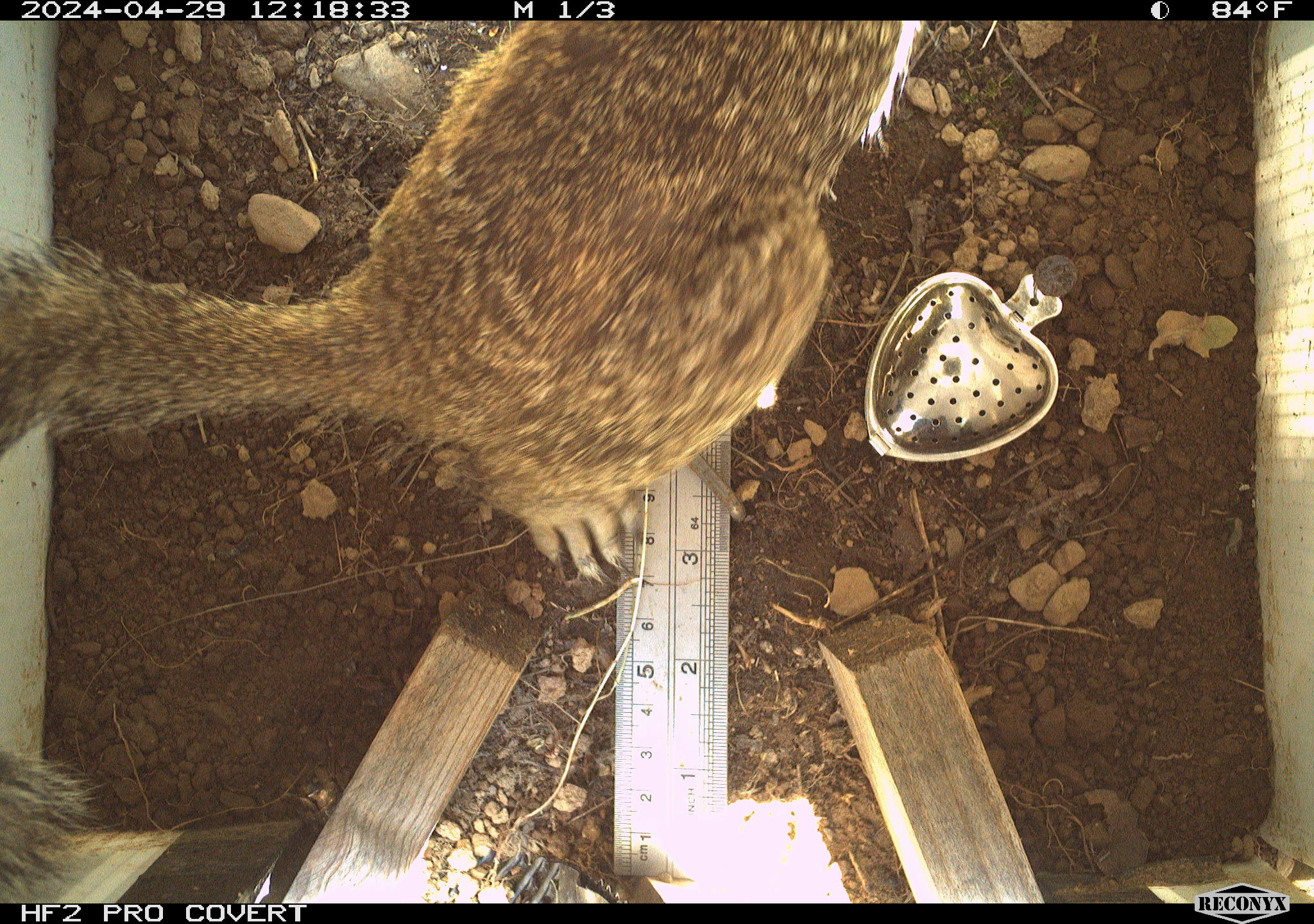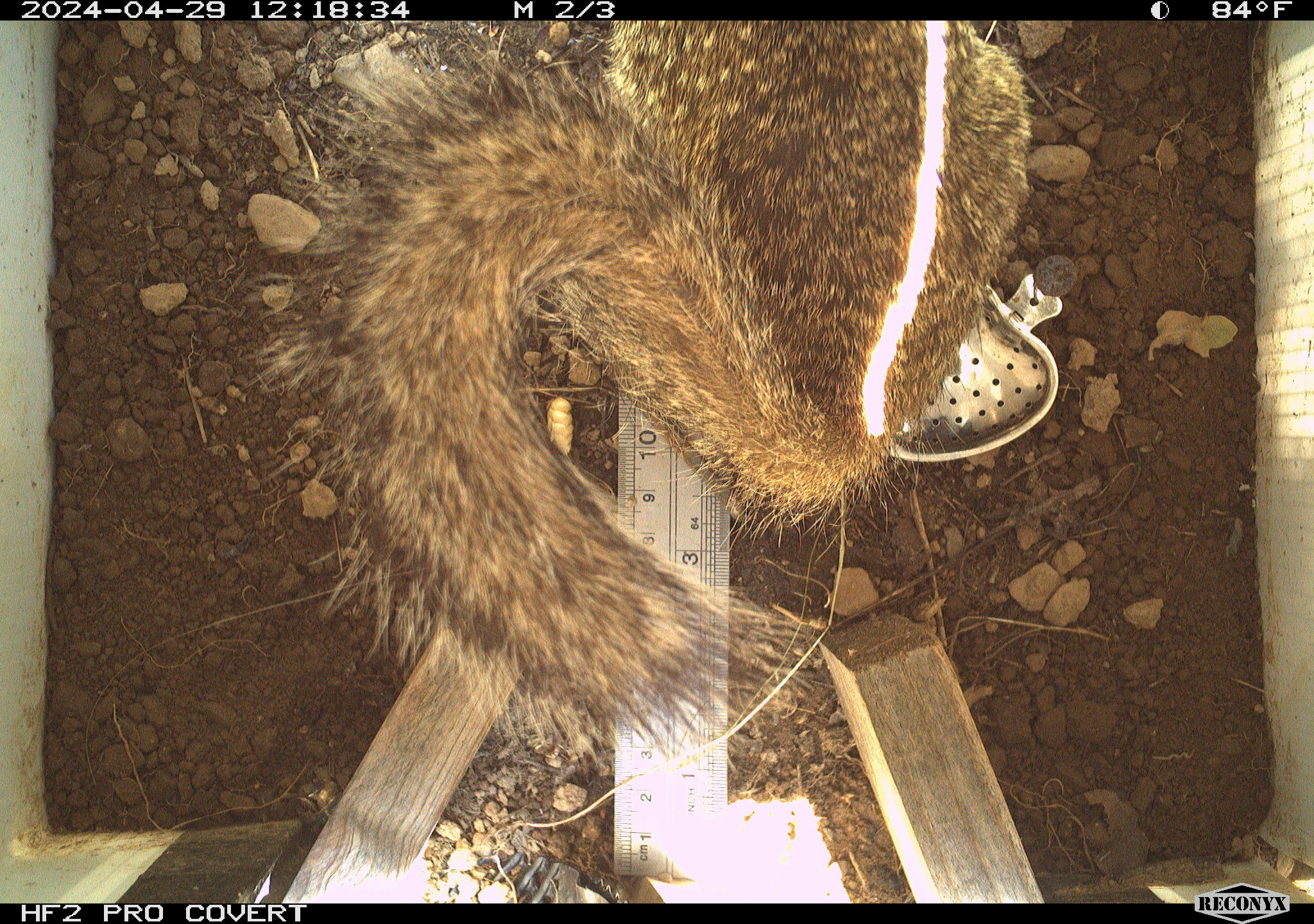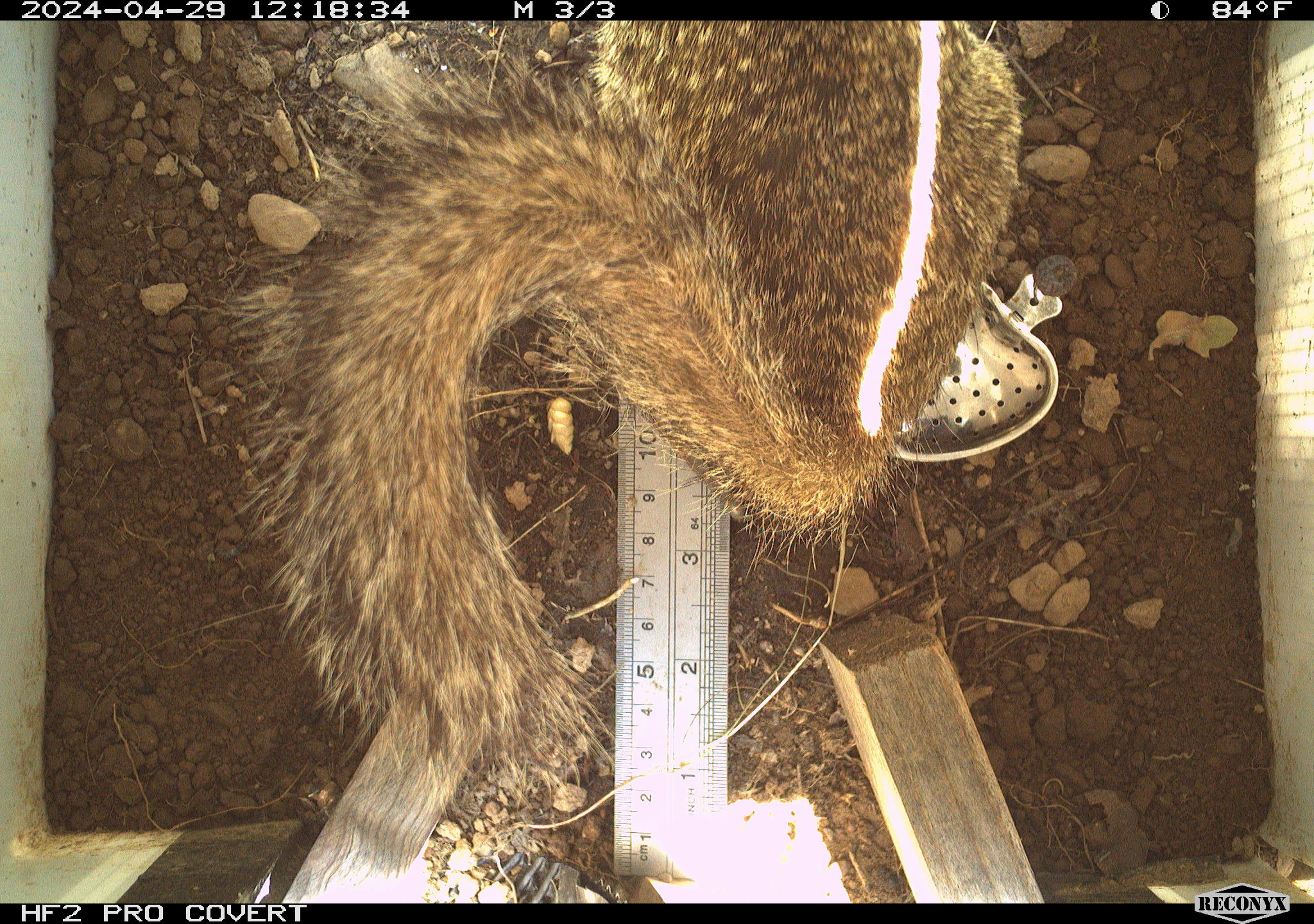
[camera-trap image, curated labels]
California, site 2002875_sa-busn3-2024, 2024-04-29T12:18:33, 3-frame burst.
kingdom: Animalia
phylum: Chordata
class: Mammalia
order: Rodentia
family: Sciuridae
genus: Otospermophilus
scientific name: Otospermophilus beecheyi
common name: california ground squirrel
California ground squirrel (Otospermophilus beecheyi).